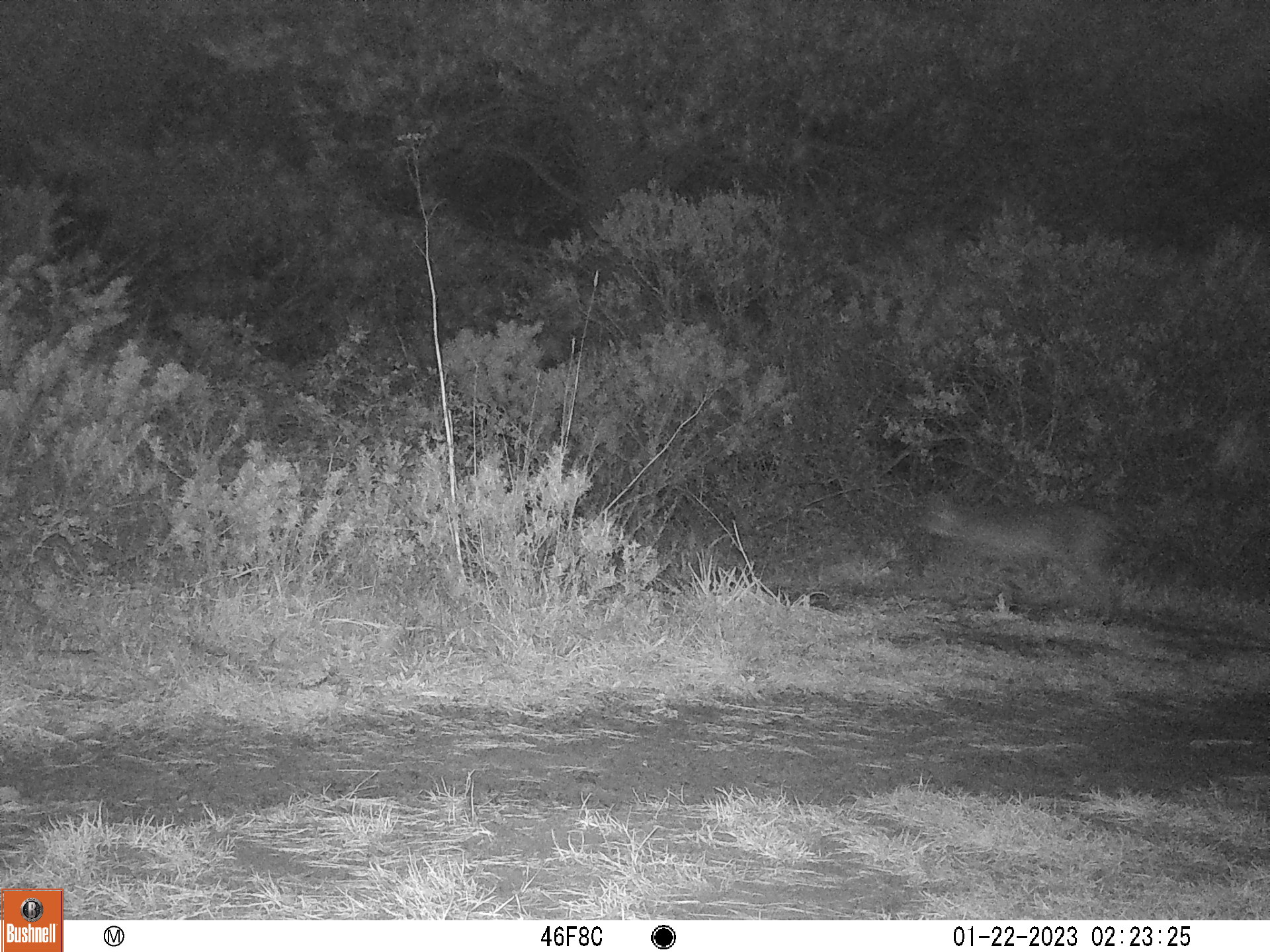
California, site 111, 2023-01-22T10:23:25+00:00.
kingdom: Animalia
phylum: Chordata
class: Mammalia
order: Carnivora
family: Felidae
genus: Lynx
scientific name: Lynx rufus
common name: bobcat